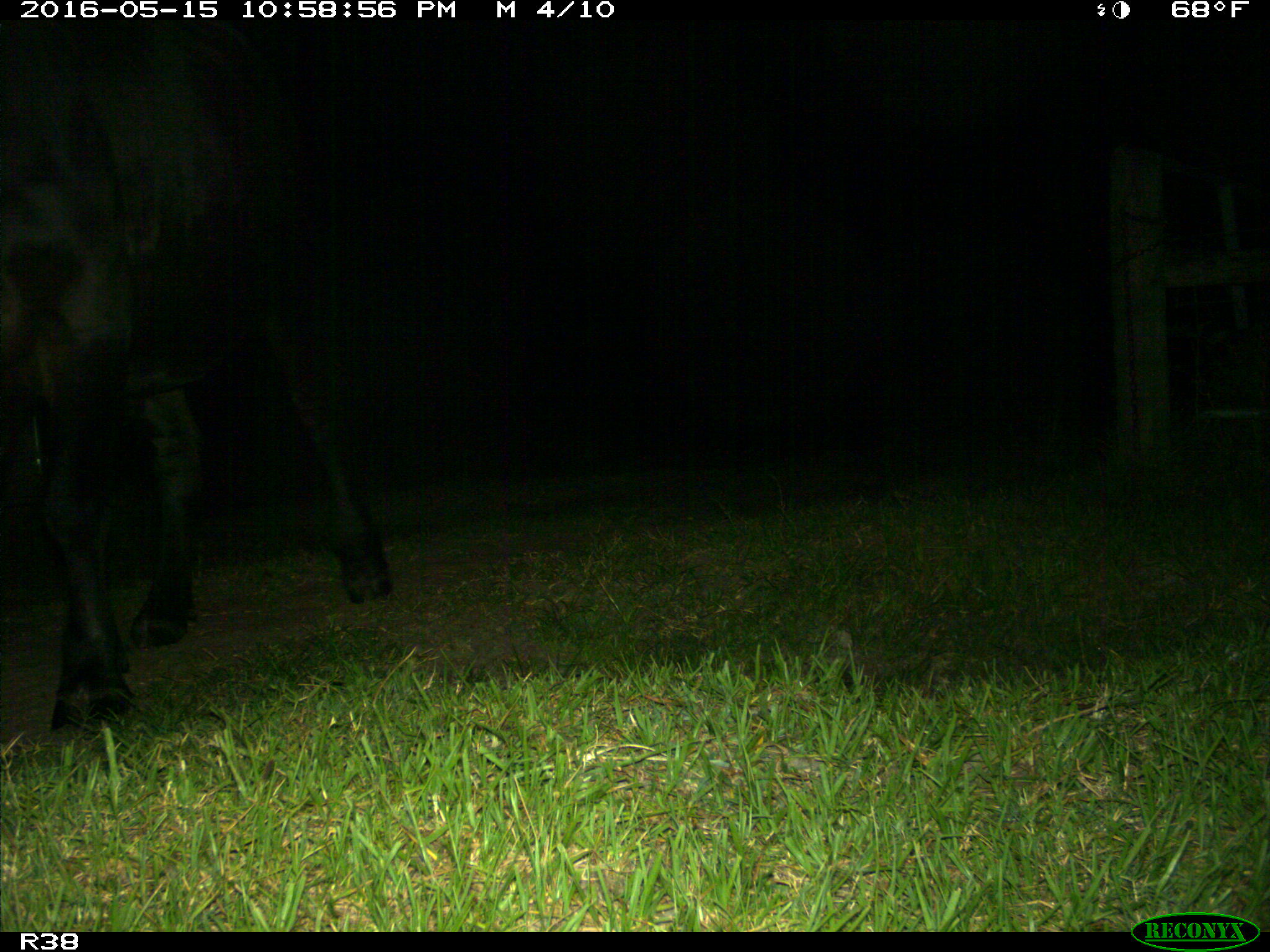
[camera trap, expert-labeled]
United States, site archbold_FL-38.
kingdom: Animalia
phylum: Chordata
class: Mammalia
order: Artiodactyla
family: Bovidae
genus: Bos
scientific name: Bos taurus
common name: domestic cow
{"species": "Bos taurus (domestic cow)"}